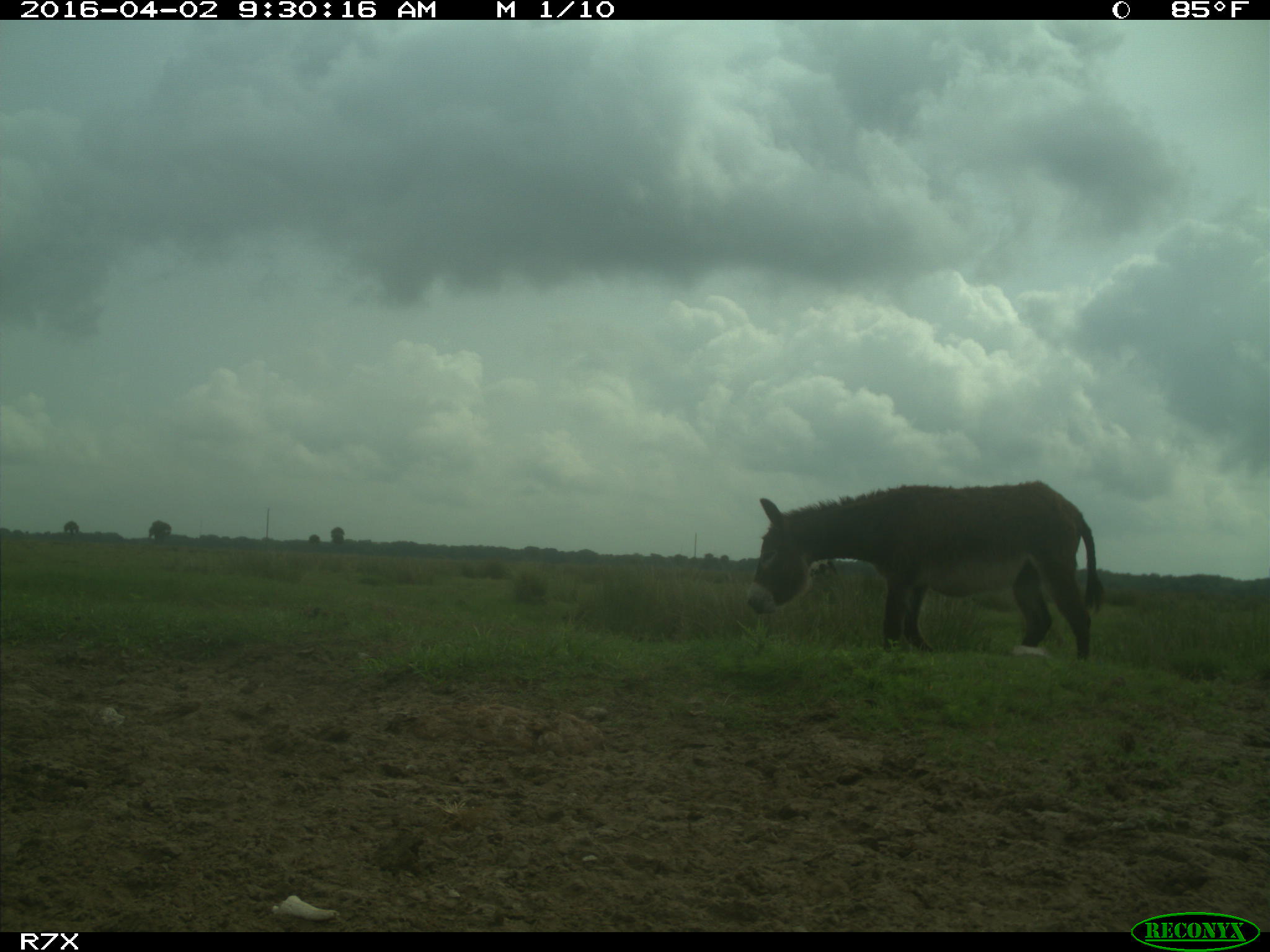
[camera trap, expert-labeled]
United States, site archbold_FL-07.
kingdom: Animalia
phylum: Chordata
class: Mammalia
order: Artiodactyla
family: Bovidae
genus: Bos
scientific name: Bos taurus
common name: domestic cow